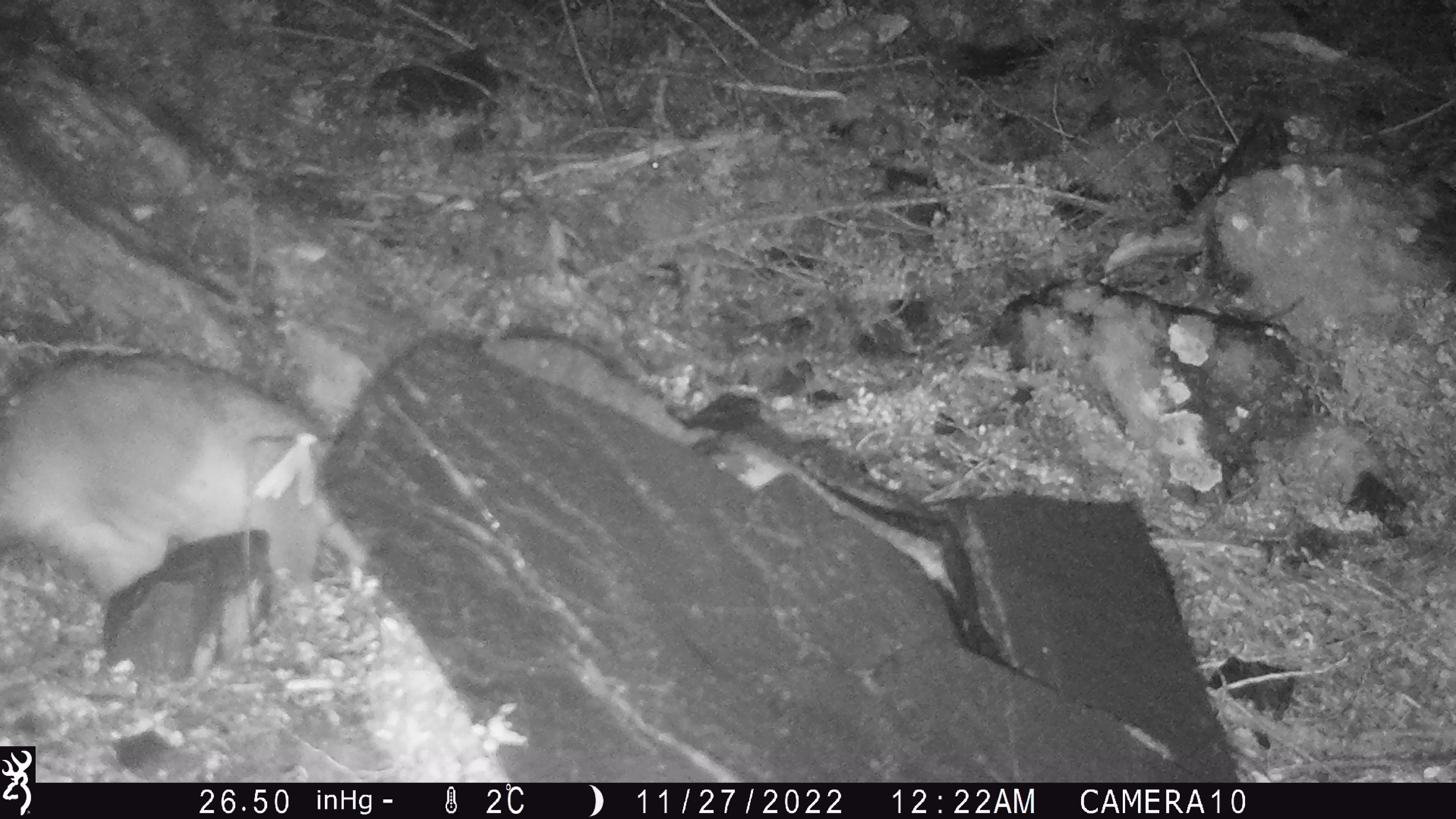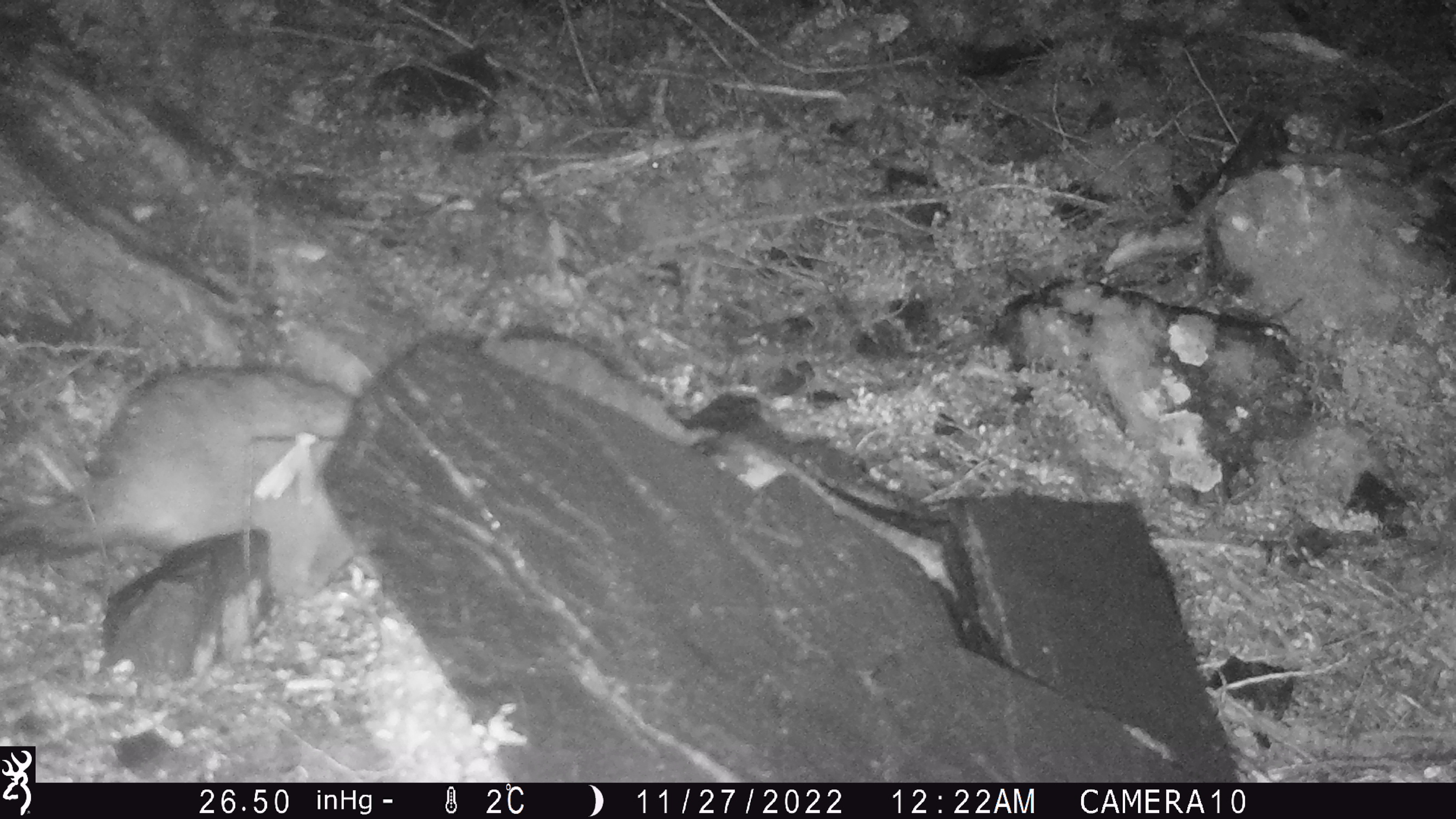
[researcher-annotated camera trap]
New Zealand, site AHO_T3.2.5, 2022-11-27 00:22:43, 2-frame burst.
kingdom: Animalia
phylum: Chordata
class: Mammalia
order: Diprotodontia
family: Phalangeridae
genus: Trichosurus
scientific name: Trichosurus vulpecula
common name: common brushtail possum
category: possum